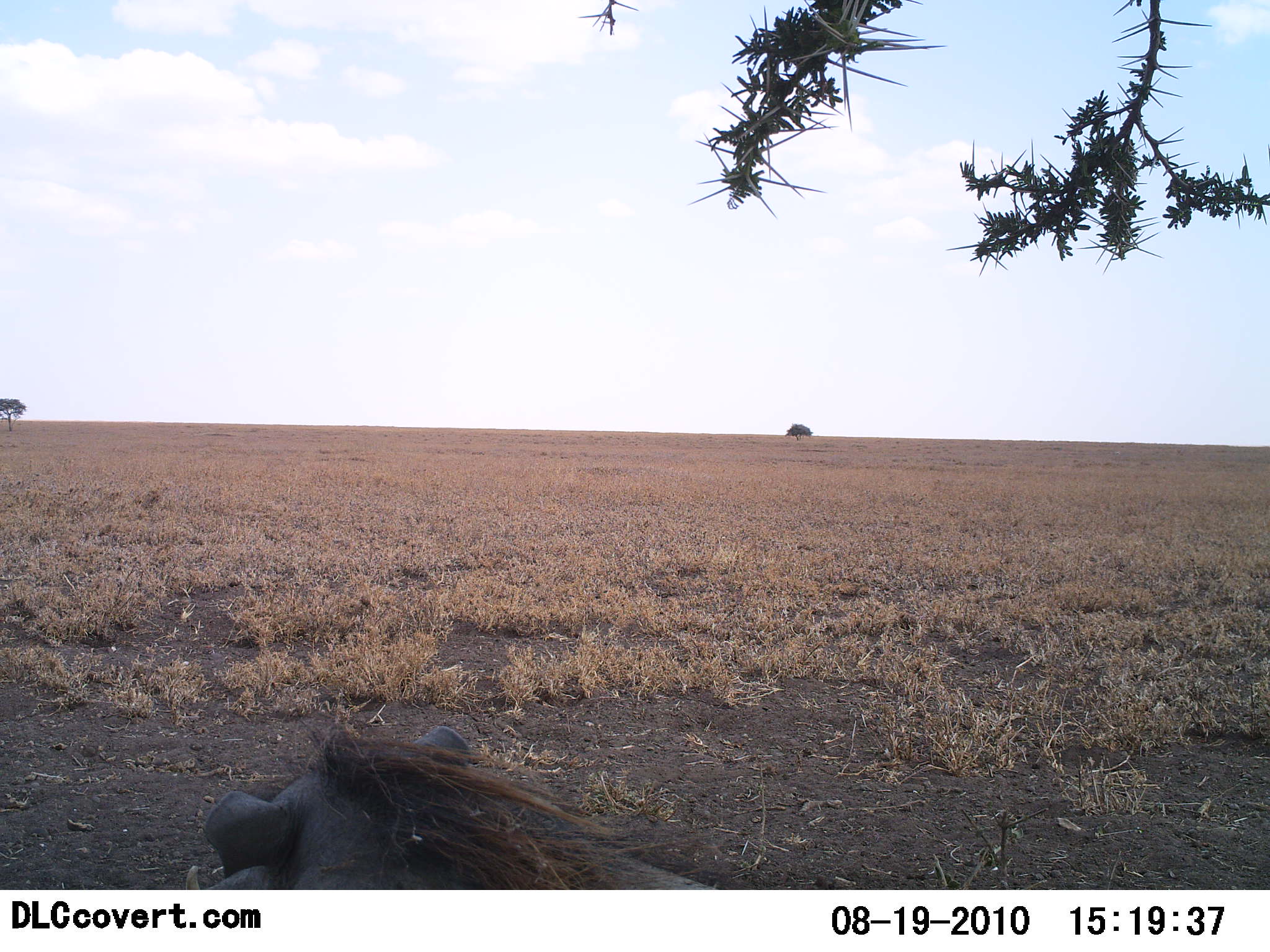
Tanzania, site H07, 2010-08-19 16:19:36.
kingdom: Animalia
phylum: Chordata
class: Mammalia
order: Artiodactyla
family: Suidae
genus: Phacochoerus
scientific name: Phacochoerus africanus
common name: warthog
Warthog (Phacochoerus africanus), count 1. Behavior (volunteer vote fractions): standing 31%, resting 50%, moving 19%, interacting 0%. Young present (vote fraction): 0%. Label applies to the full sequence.